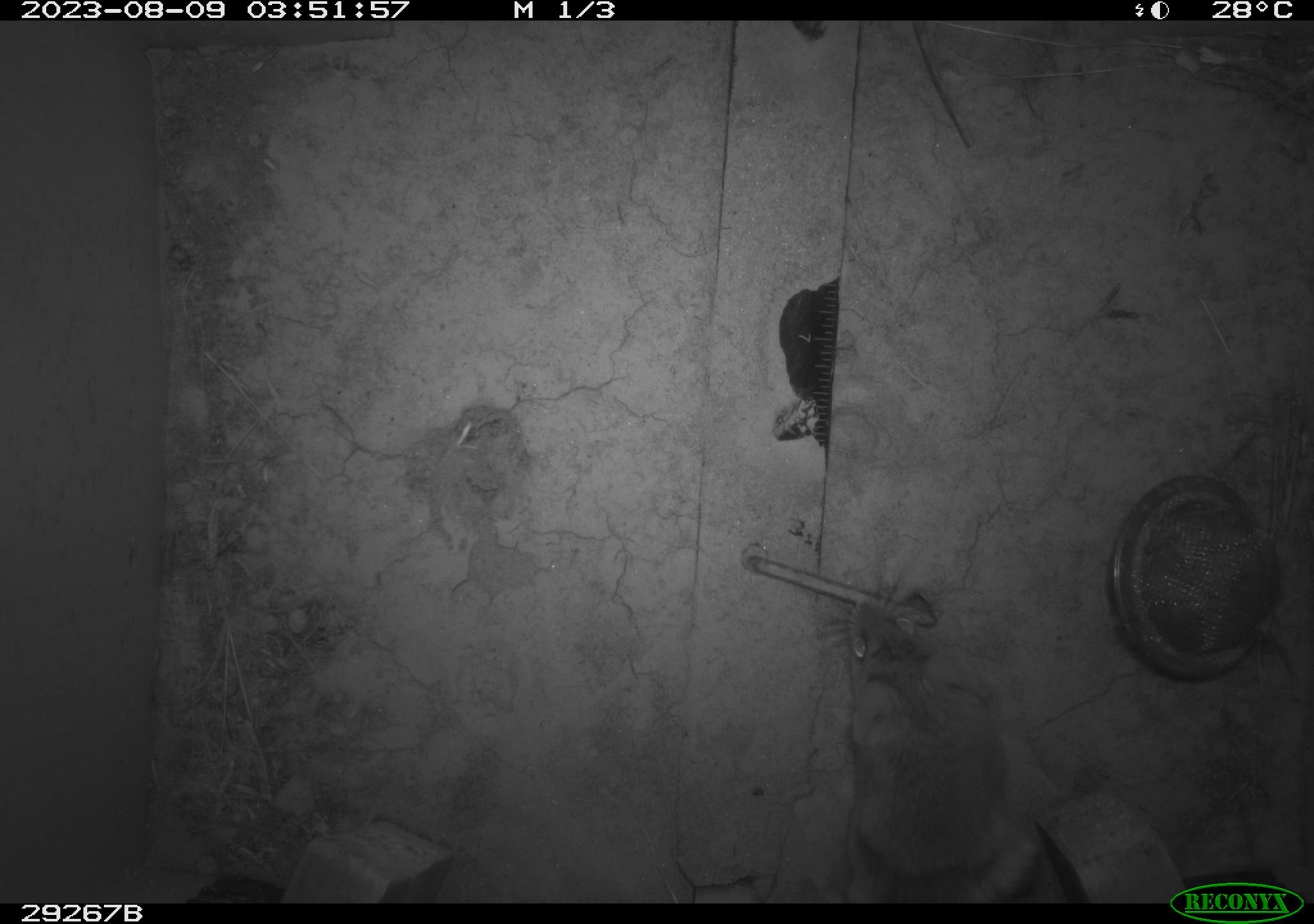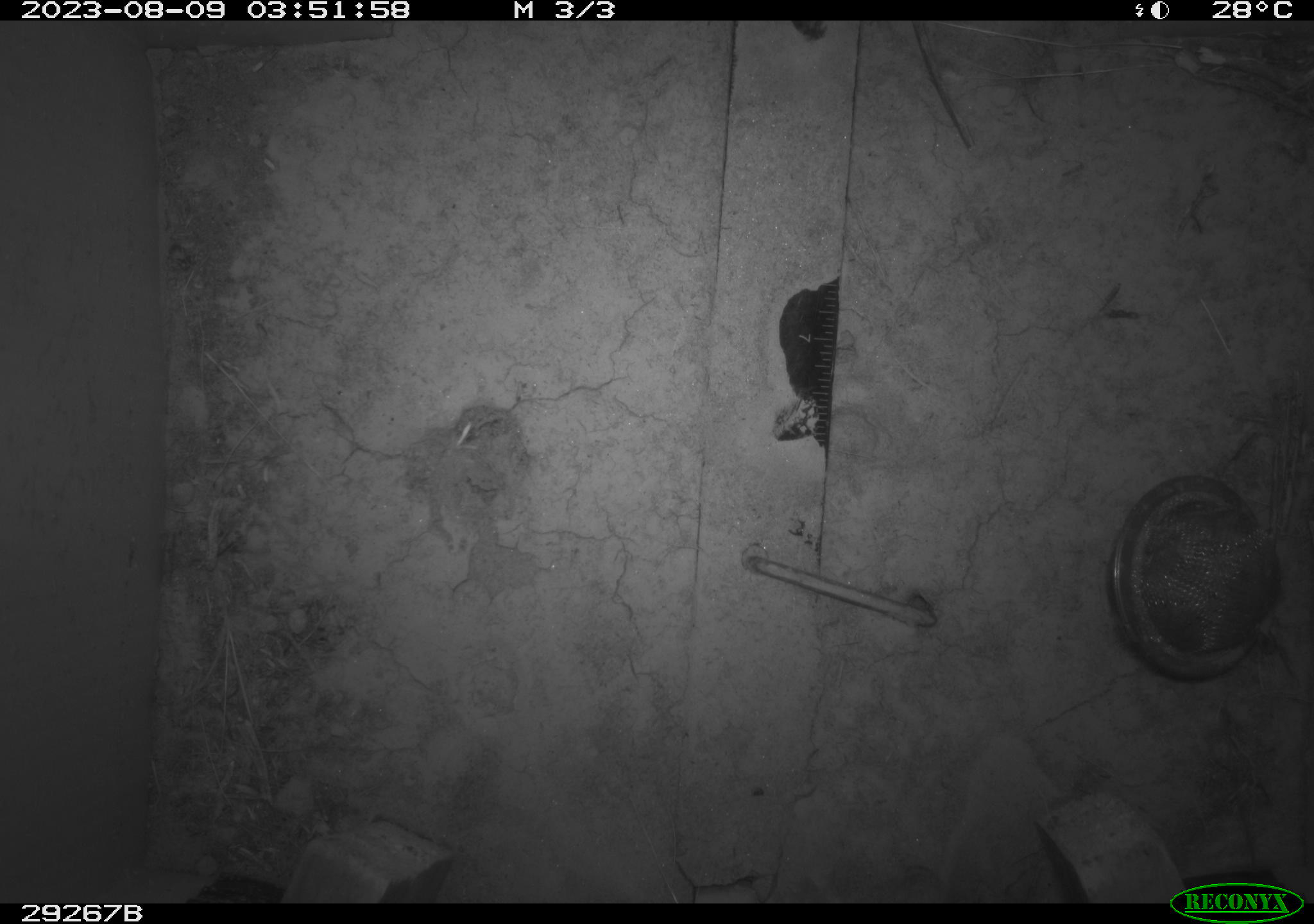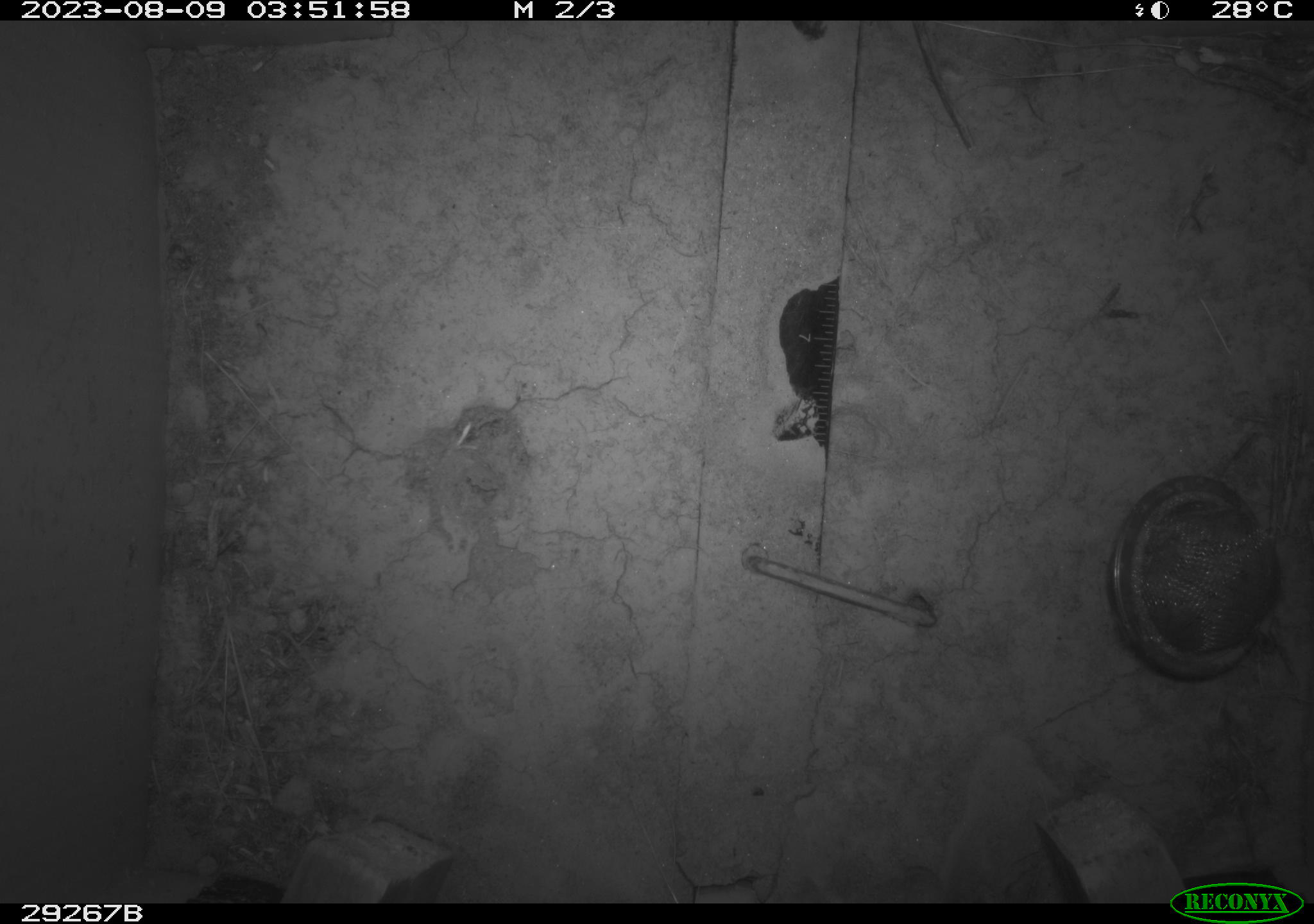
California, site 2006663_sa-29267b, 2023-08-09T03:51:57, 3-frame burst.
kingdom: Animalia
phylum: Chordata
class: Mammalia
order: Rodentia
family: Cricetidae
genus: Peromyscus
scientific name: Peromyscus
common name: deer mice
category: peromyscus species